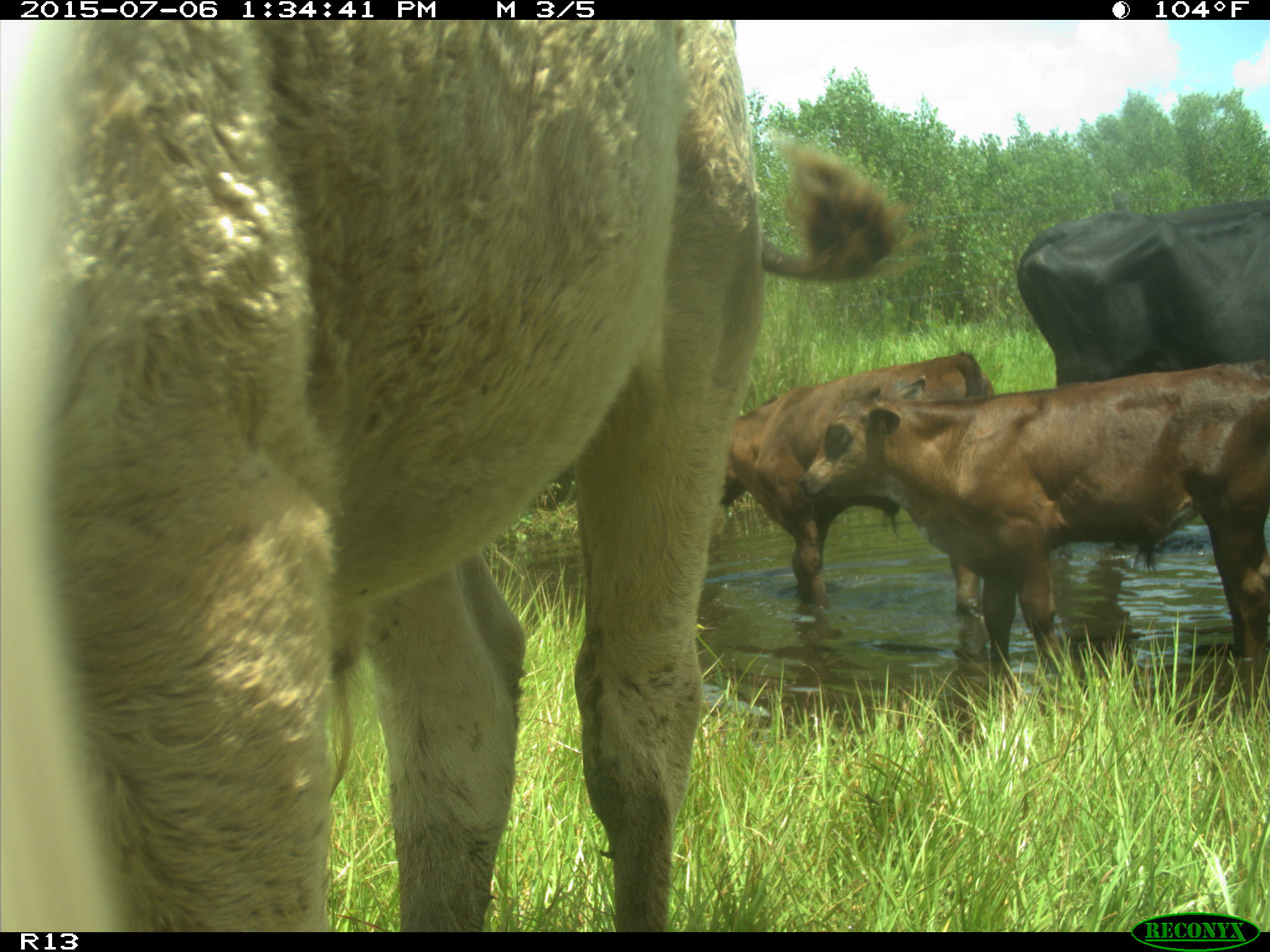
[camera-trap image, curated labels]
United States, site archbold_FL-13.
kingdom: Animalia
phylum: Chordata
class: Mammalia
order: Artiodactyla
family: Bovidae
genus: Bos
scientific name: Bos taurus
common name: domestic cow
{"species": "Bos taurus (domestic cow)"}